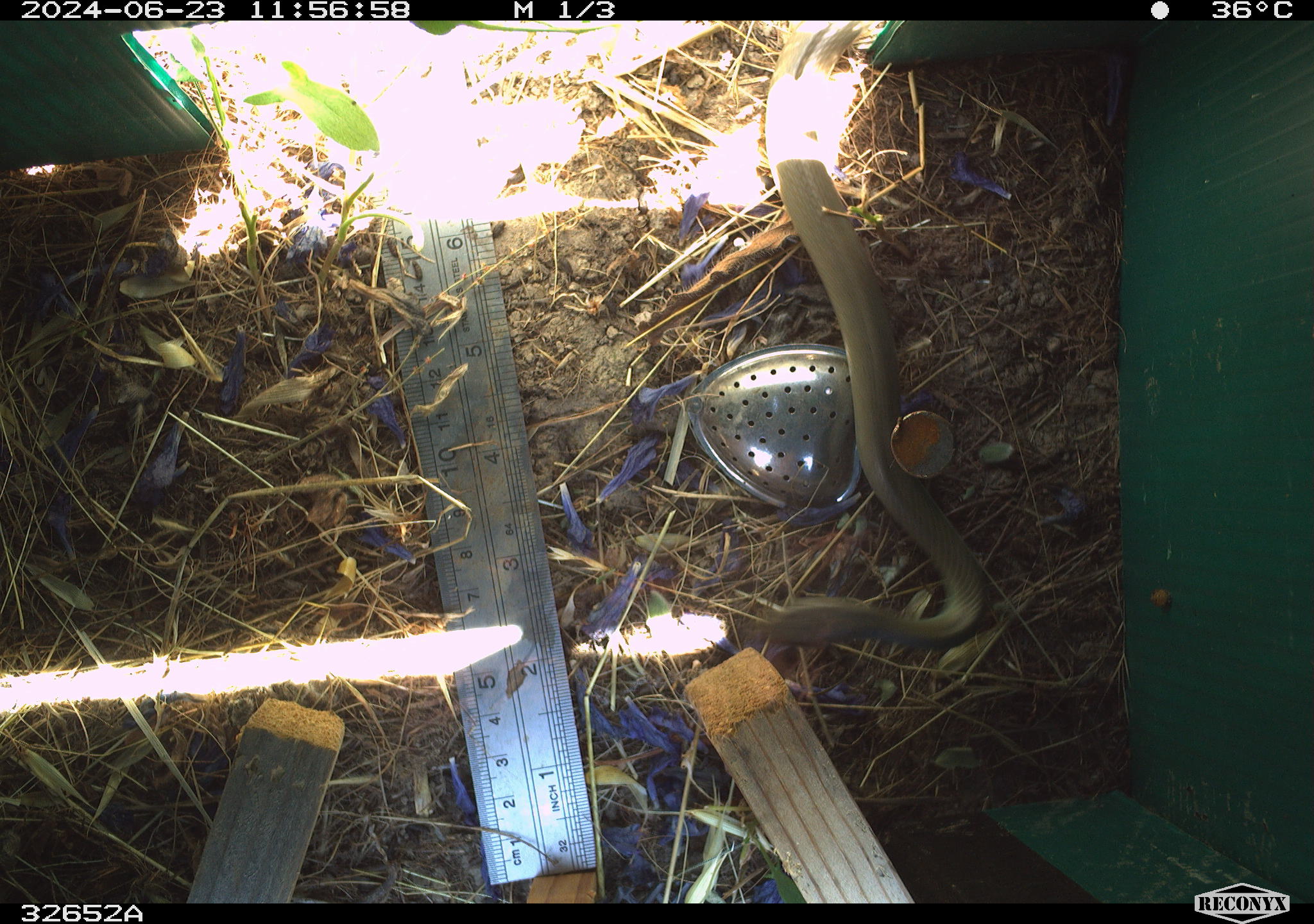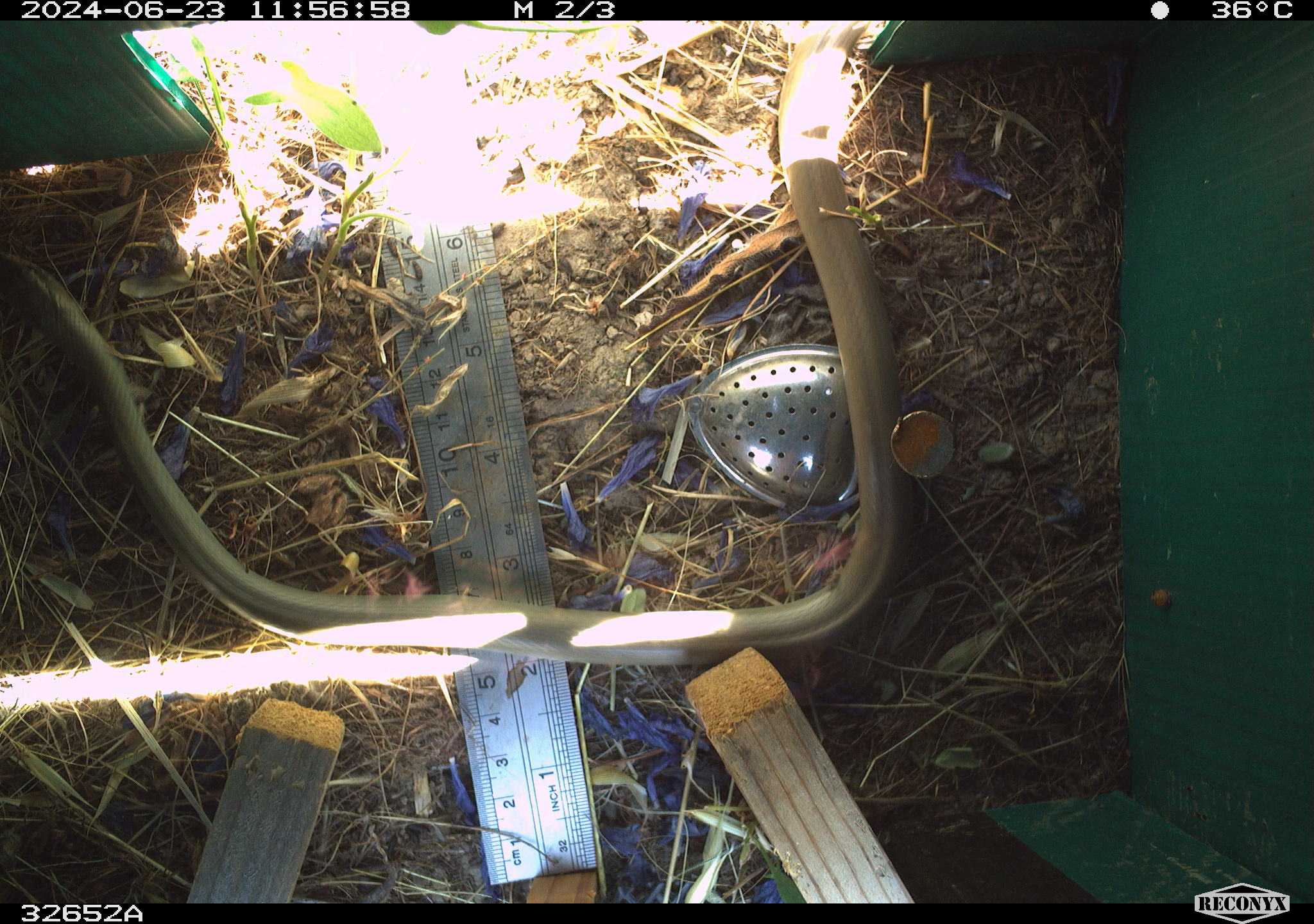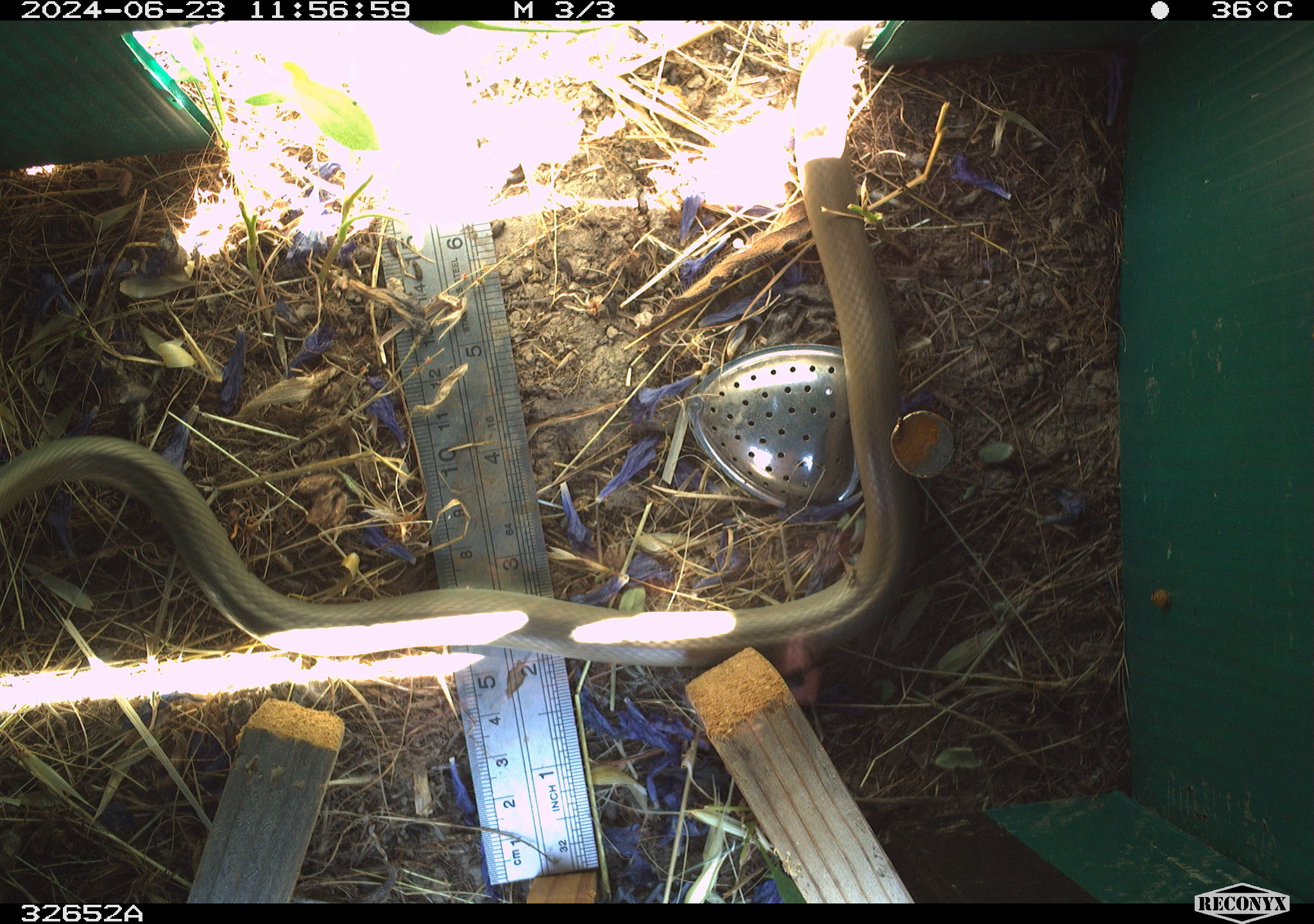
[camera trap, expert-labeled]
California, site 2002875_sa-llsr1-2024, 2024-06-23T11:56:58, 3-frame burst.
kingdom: Animalia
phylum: Chordata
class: Reptilia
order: Squamata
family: Colubridae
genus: Coluber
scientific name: Coluber constrictor mormon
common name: western yellow-bellied racer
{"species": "western yellow-bellied racer (Coluber constrictor mormon)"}